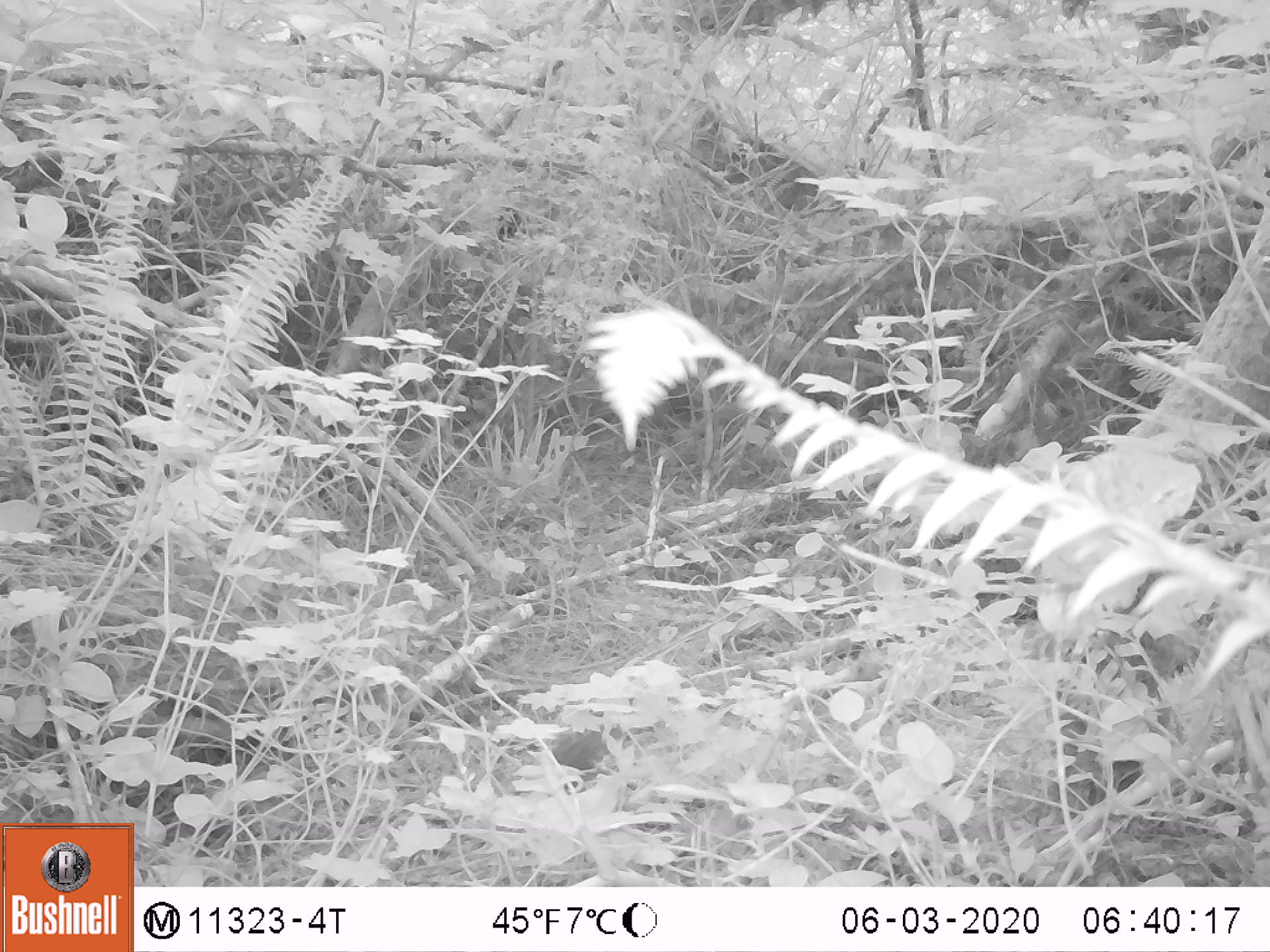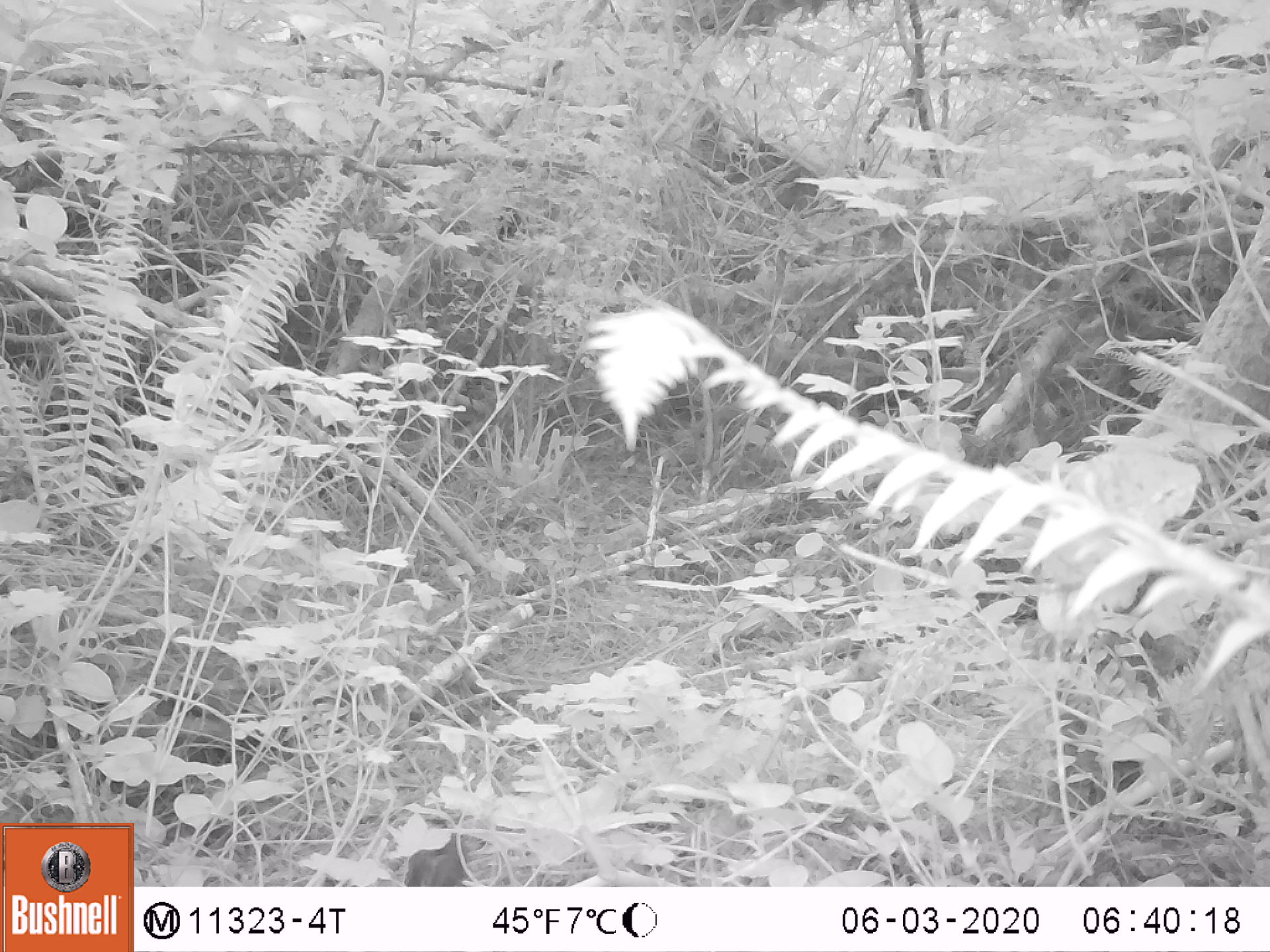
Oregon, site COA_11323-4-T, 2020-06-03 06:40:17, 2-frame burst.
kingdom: Animalia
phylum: Chordata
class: Mammalia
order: Rodentia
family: Sciuridae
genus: Neotamias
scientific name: Neotamias townsendii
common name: townsend's chipmunk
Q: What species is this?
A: Townsend's chipmunk (Neotamias townsendii).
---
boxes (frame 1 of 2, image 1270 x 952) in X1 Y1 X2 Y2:
townsend's chipmunk: 546 718 625 789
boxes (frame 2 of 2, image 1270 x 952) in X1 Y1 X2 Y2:
townsend's chipmunk: 398 809 475 885